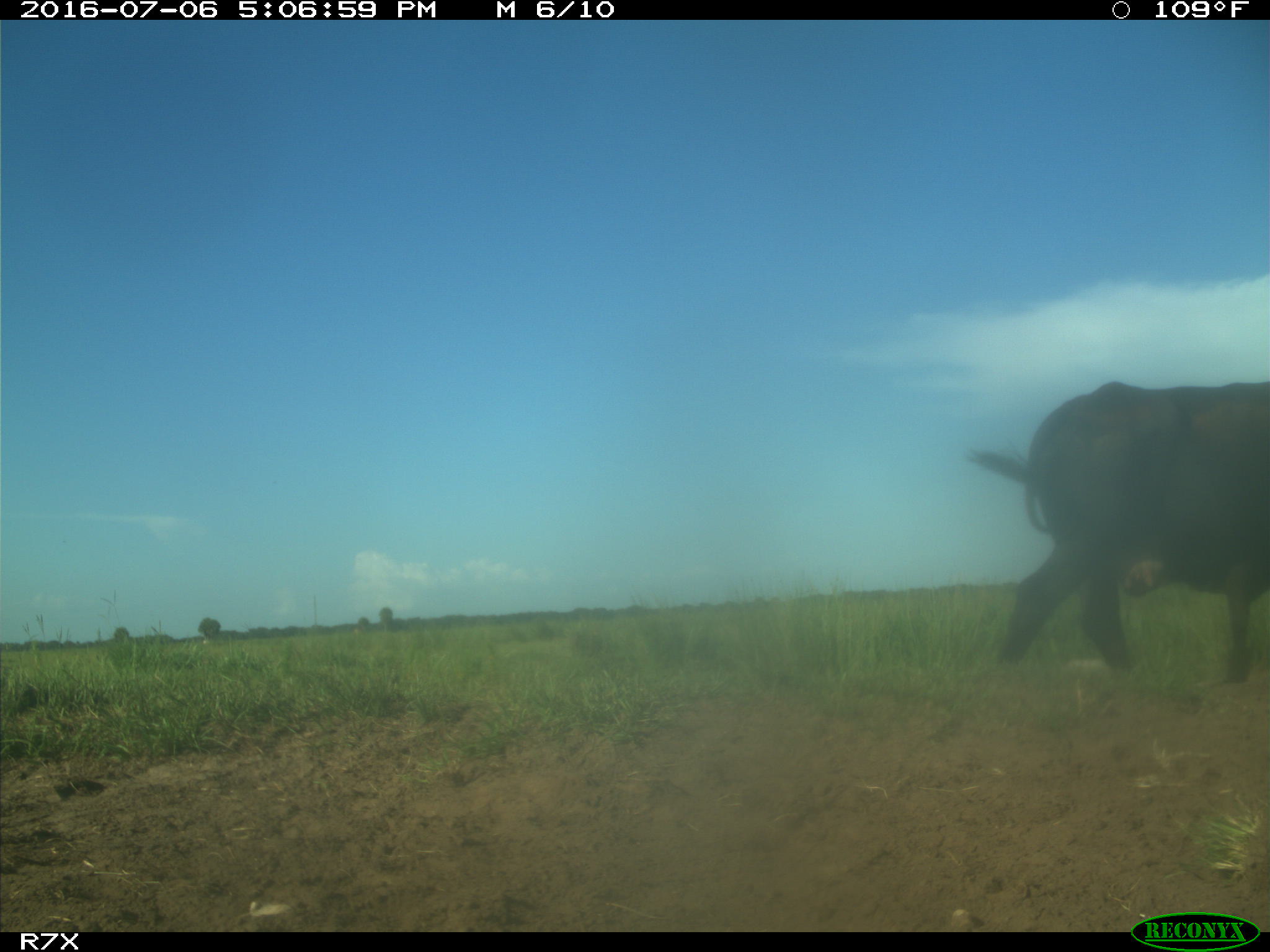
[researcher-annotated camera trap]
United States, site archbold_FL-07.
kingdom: Animalia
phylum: Chordata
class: Mammalia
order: Artiodactyla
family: Bovidae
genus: Bos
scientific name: Bos taurus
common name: domestic cow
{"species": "Bos taurus (domestic cow)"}